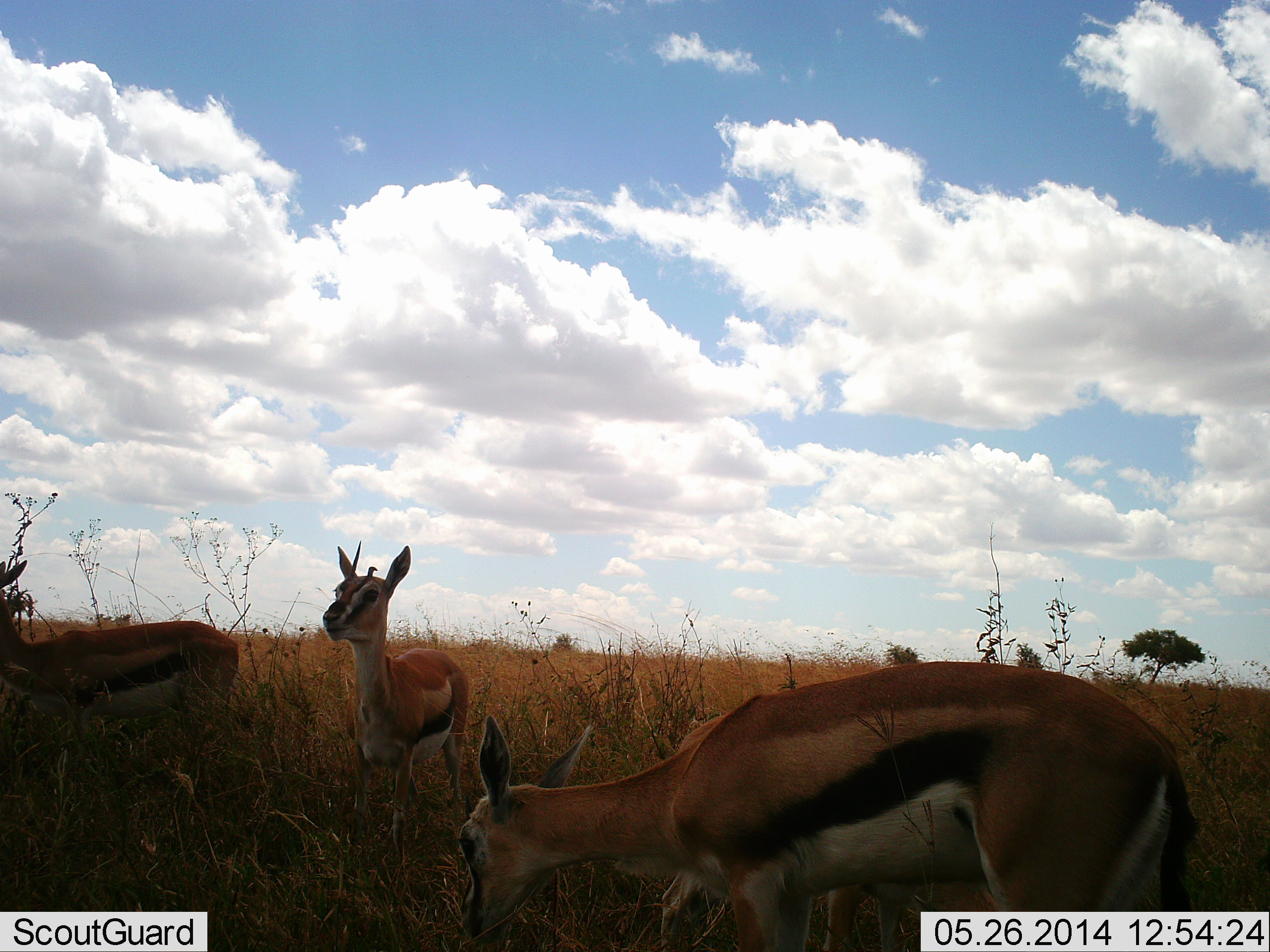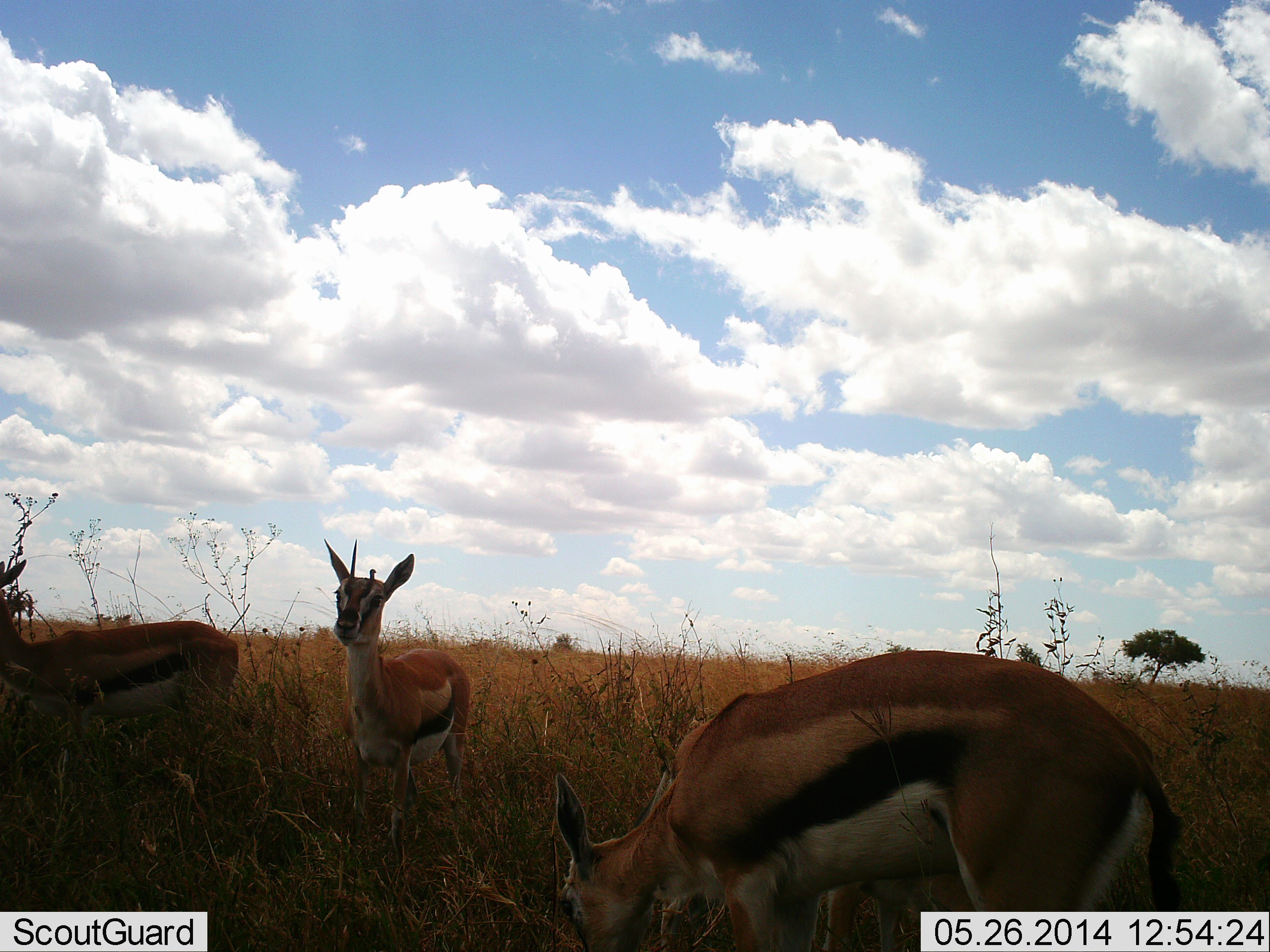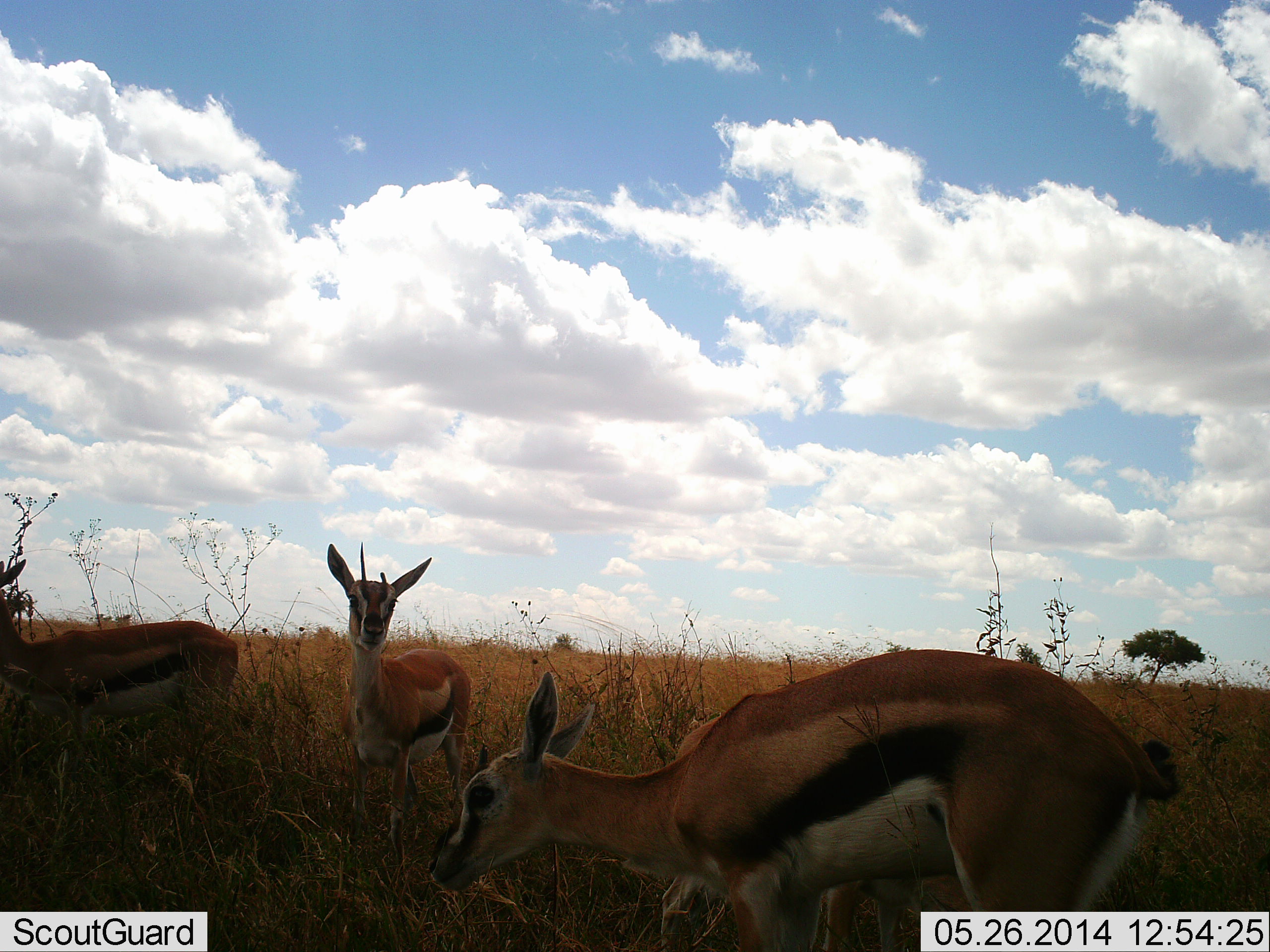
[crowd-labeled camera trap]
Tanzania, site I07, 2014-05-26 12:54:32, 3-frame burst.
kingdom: Animalia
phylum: Chordata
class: Mammalia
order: Artiodactyla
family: Bovidae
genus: Eudorcas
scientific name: Eudorcas thomsonii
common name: thomson's gazelle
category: gazellethomsons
Gazellethomsons (thomson's gazelle) (Eudorcas thomsonii), count 3. Behavior (volunteer vote fractions): standing 60%, resting 0%, moving 0%, interacting 0%. Young present (vote fraction): 0%. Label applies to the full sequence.